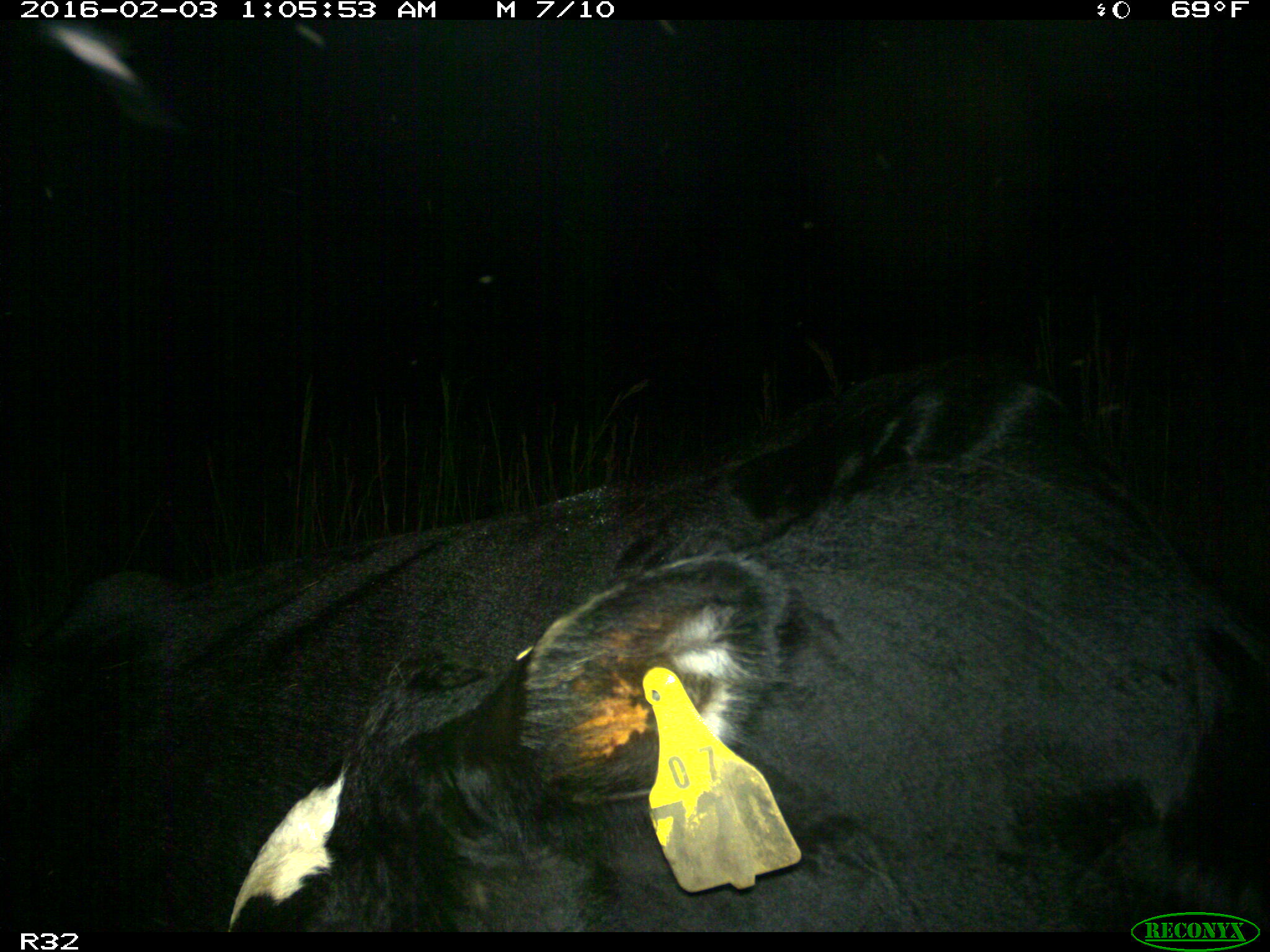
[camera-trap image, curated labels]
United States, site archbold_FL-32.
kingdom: Animalia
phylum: Chordata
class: Mammalia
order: Artiodactyla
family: Bovidae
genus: Bos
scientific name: Bos taurus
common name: domestic cow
Bos taurus (domestic cow).